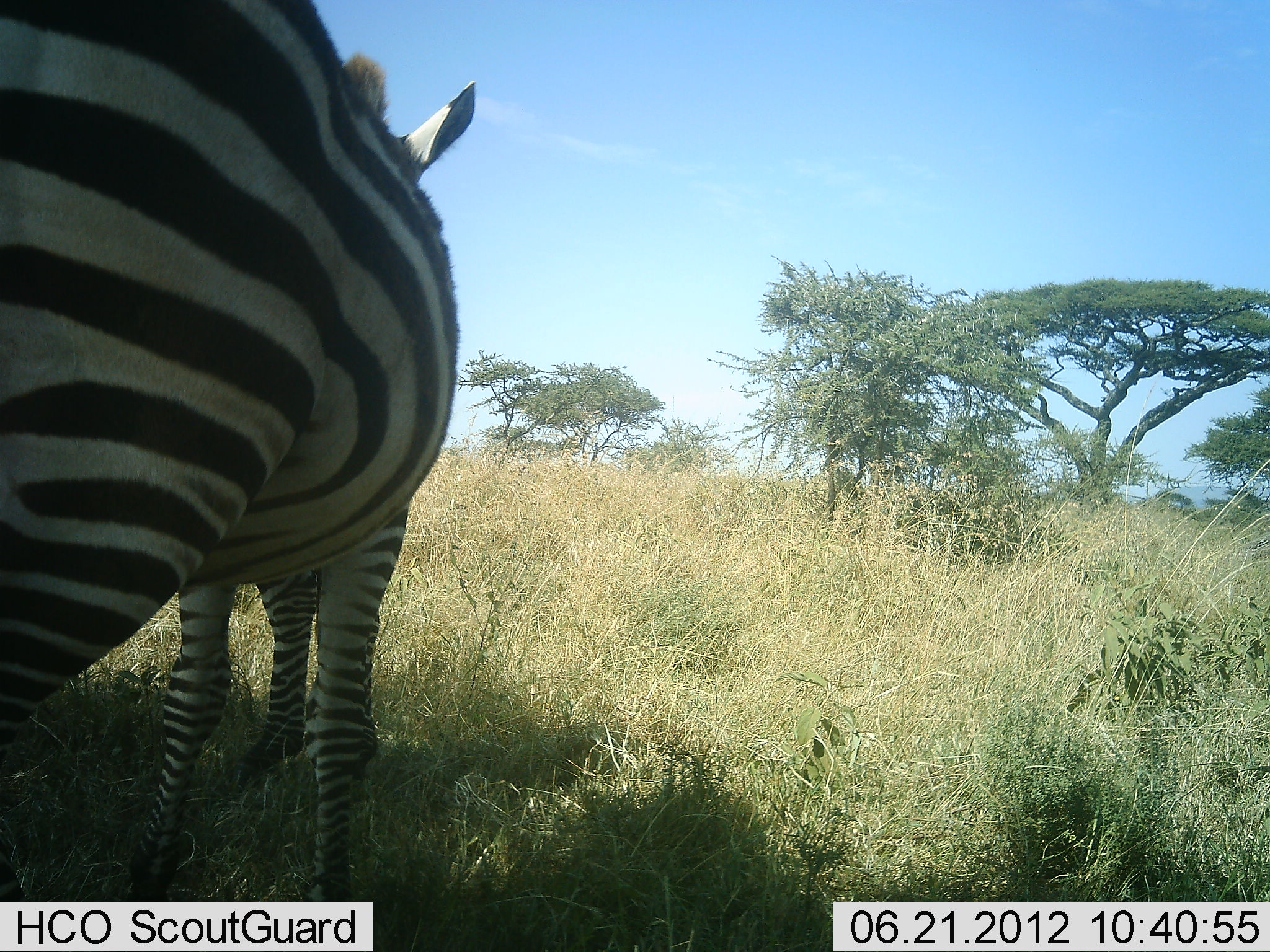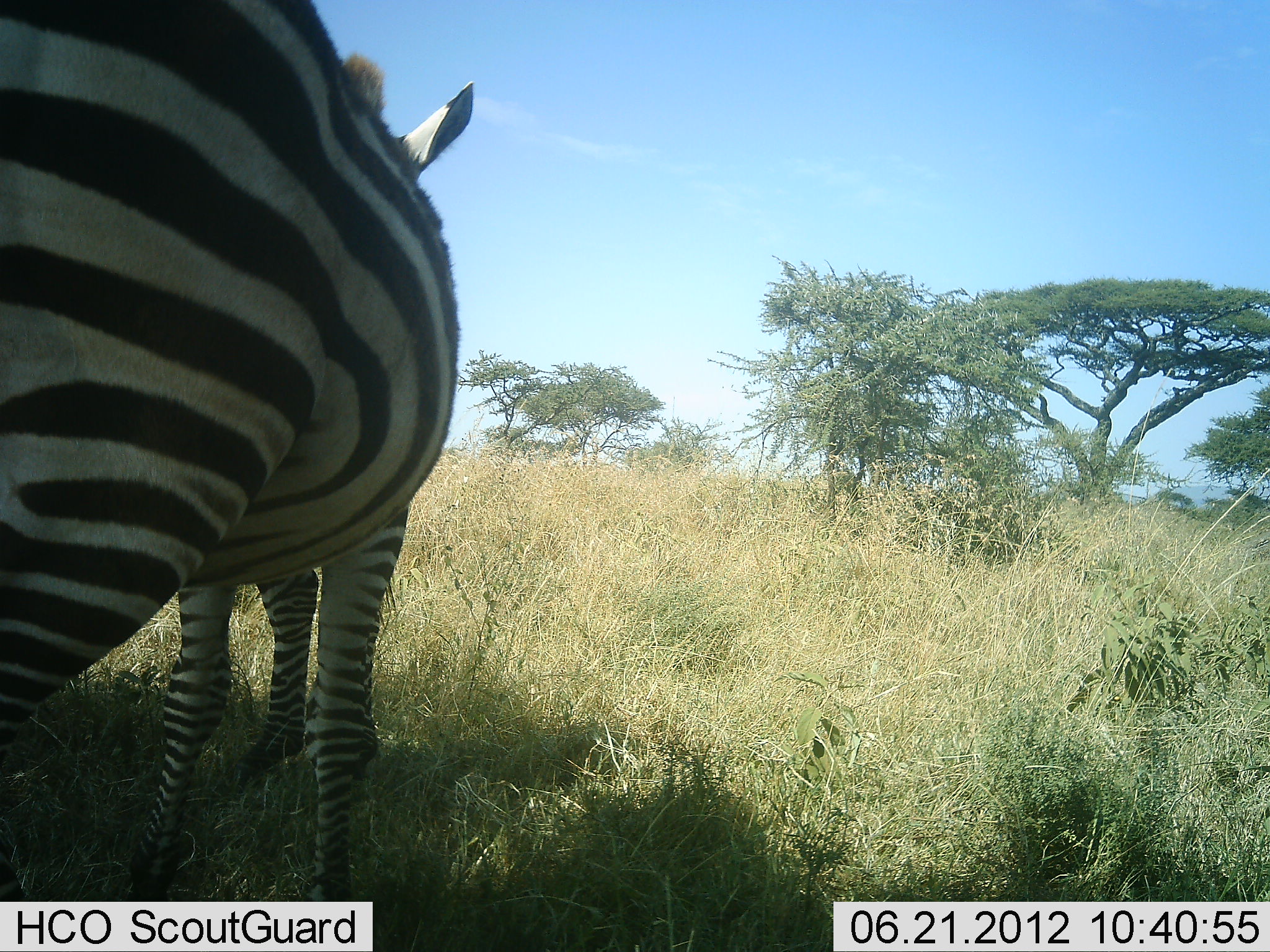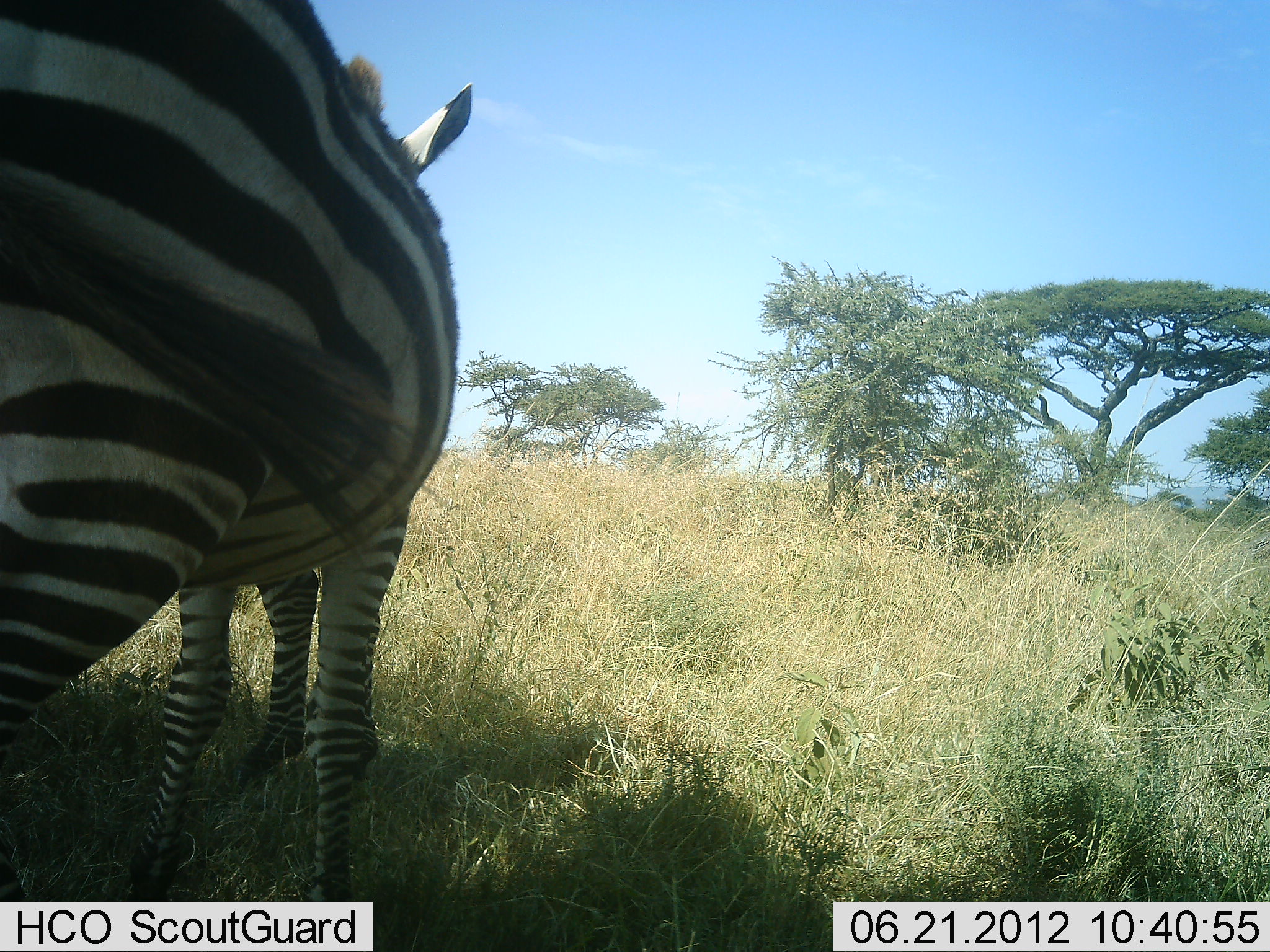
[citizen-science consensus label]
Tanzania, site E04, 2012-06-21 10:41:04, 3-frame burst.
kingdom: Animalia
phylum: Chordata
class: Mammalia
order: Perissodactyla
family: Equidae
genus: Equus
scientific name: Equus quagga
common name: plains zebra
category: zebra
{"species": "zebra (plains zebra) (Equus quagga)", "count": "2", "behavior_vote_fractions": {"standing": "100%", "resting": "0%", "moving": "0%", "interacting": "0%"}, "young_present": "0%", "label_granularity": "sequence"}